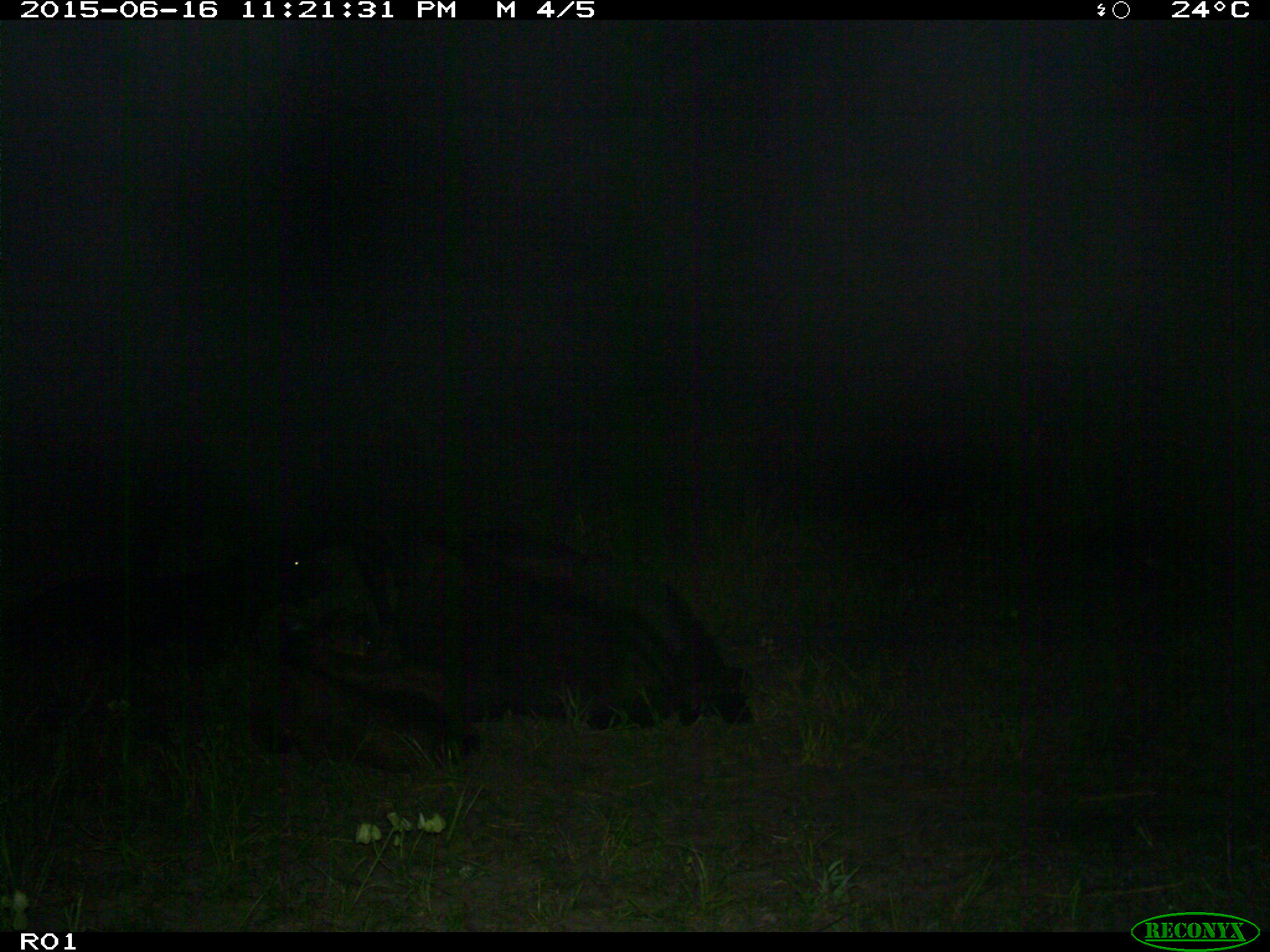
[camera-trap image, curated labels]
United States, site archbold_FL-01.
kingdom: Animalia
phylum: Chordata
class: Mammalia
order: Artiodactyla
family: Bovidae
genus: Bos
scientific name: Bos taurus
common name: domestic cow